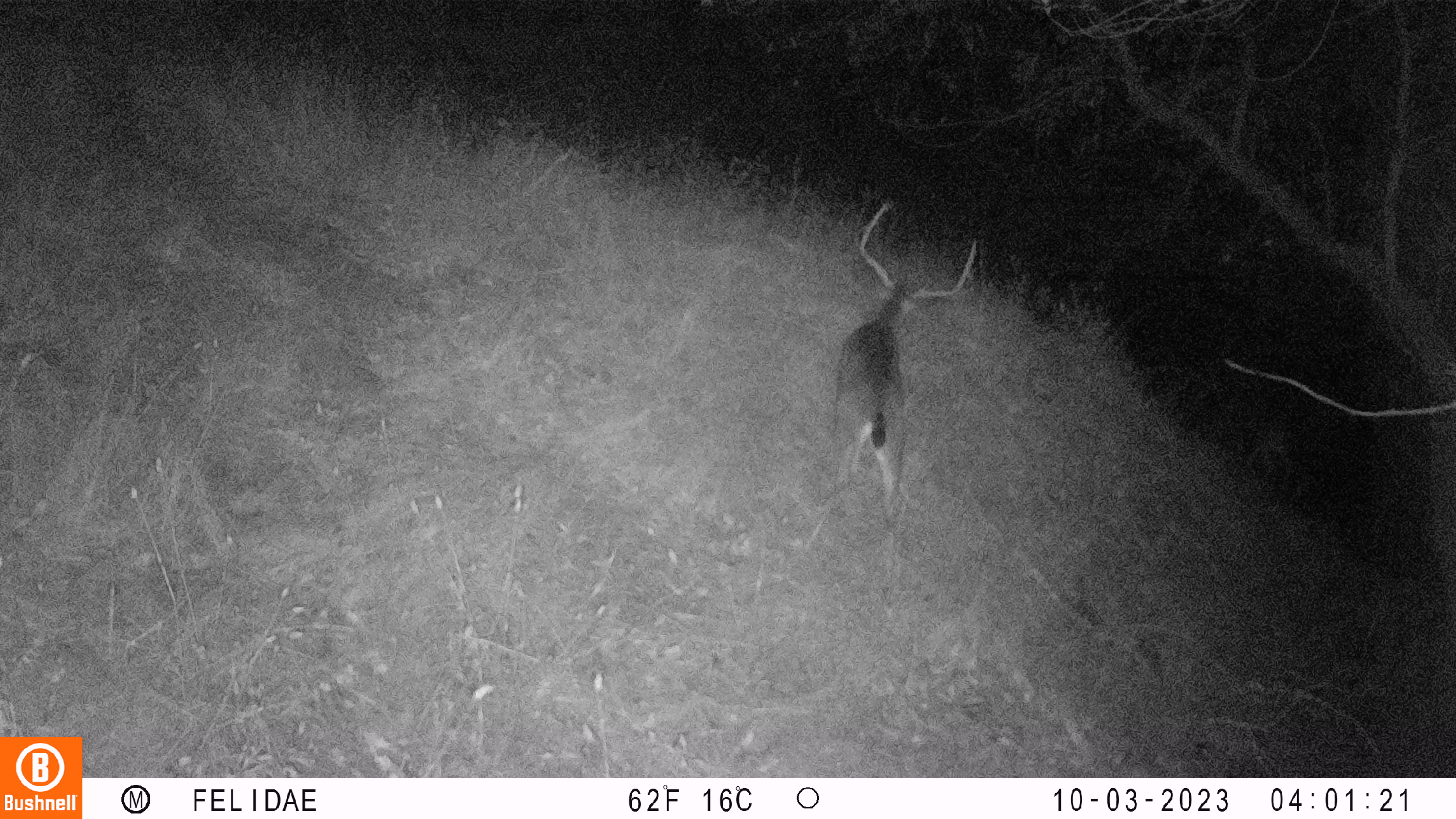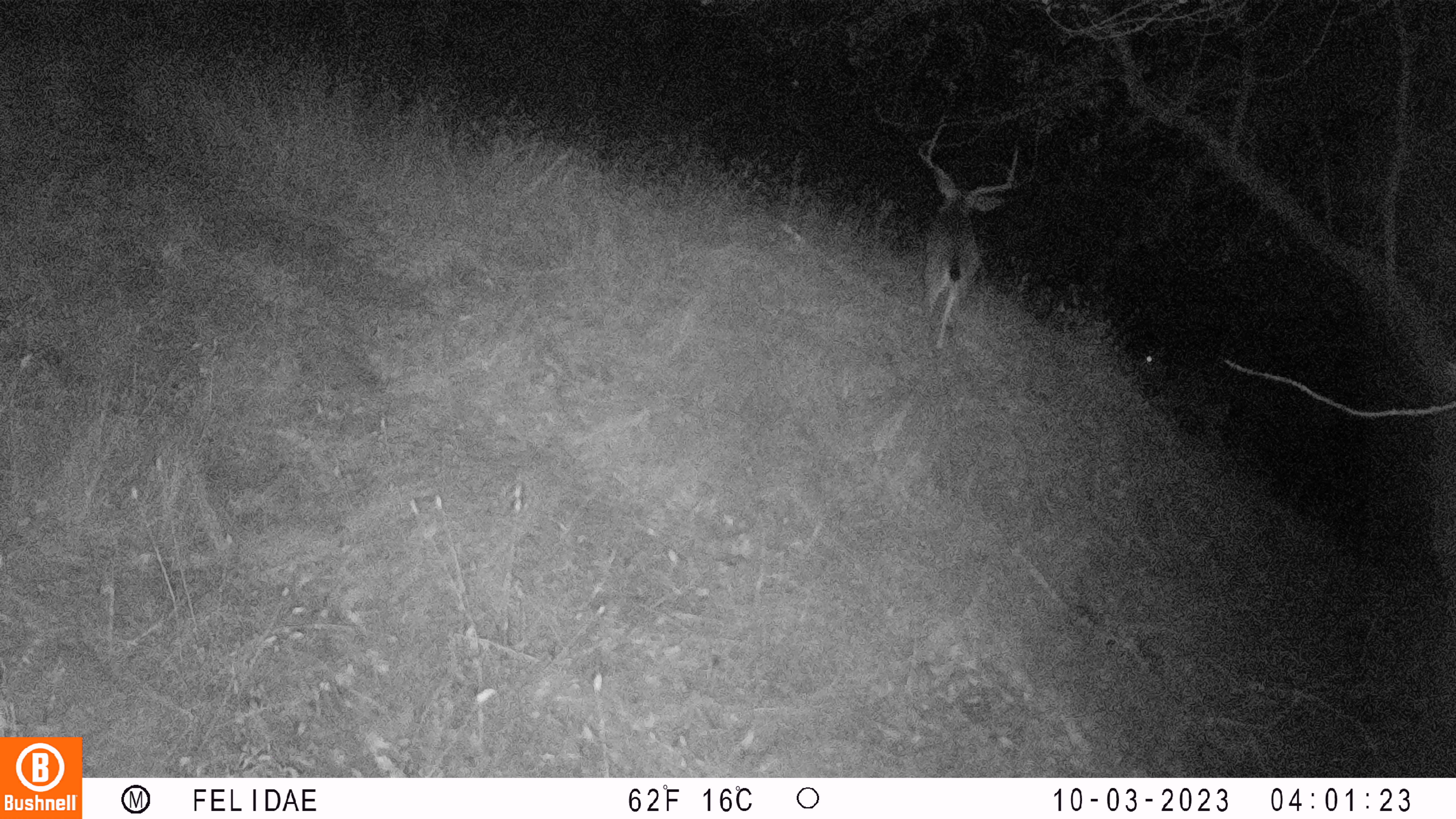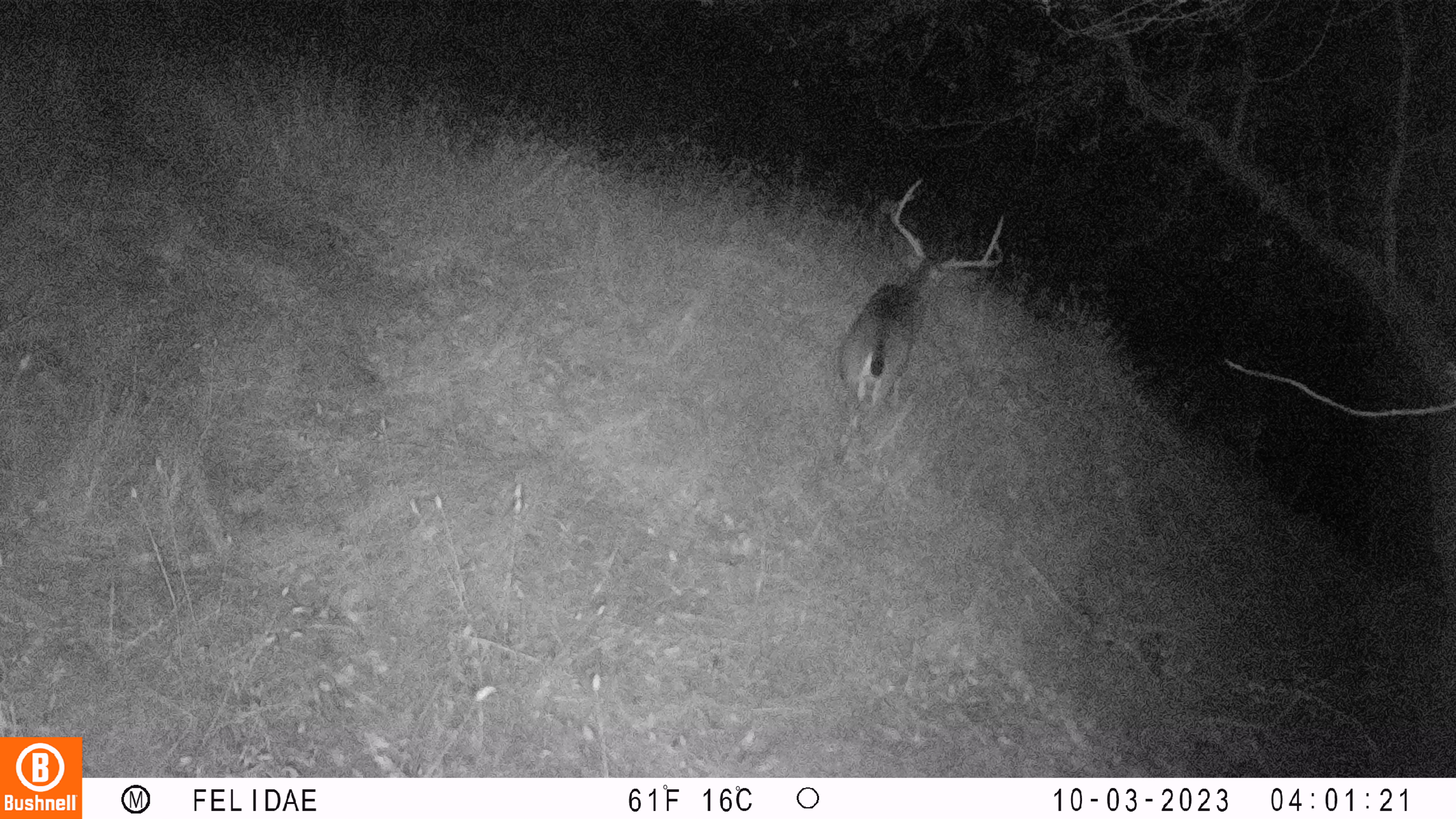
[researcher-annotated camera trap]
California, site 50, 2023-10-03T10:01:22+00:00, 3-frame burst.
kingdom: Animalia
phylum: Chordata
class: Mammalia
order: Artiodactyla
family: Cervidae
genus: Odocoileus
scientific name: Odocoileus hemionus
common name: mule deer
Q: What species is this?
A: Mule deer (Odocoileus hemionus).